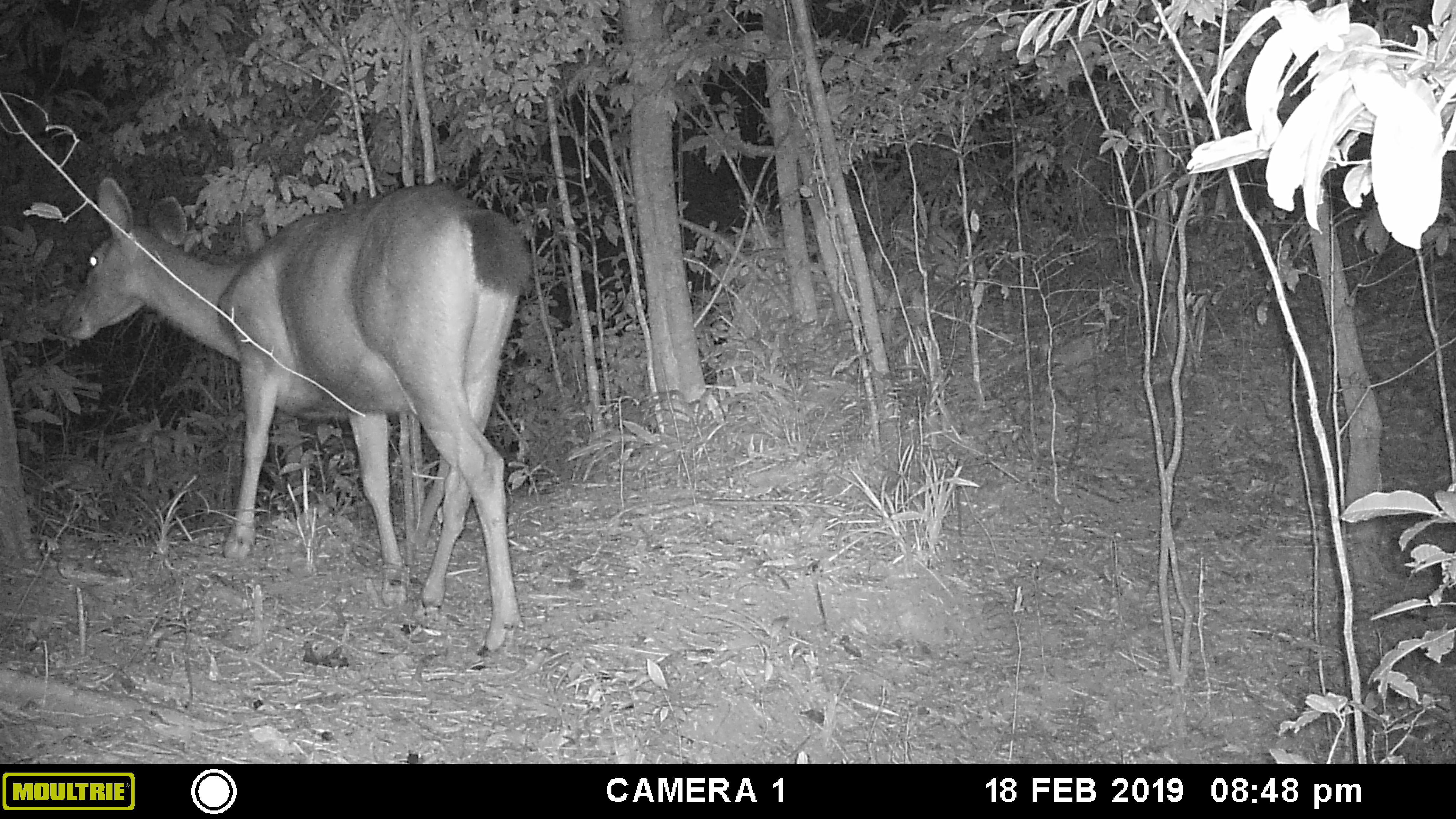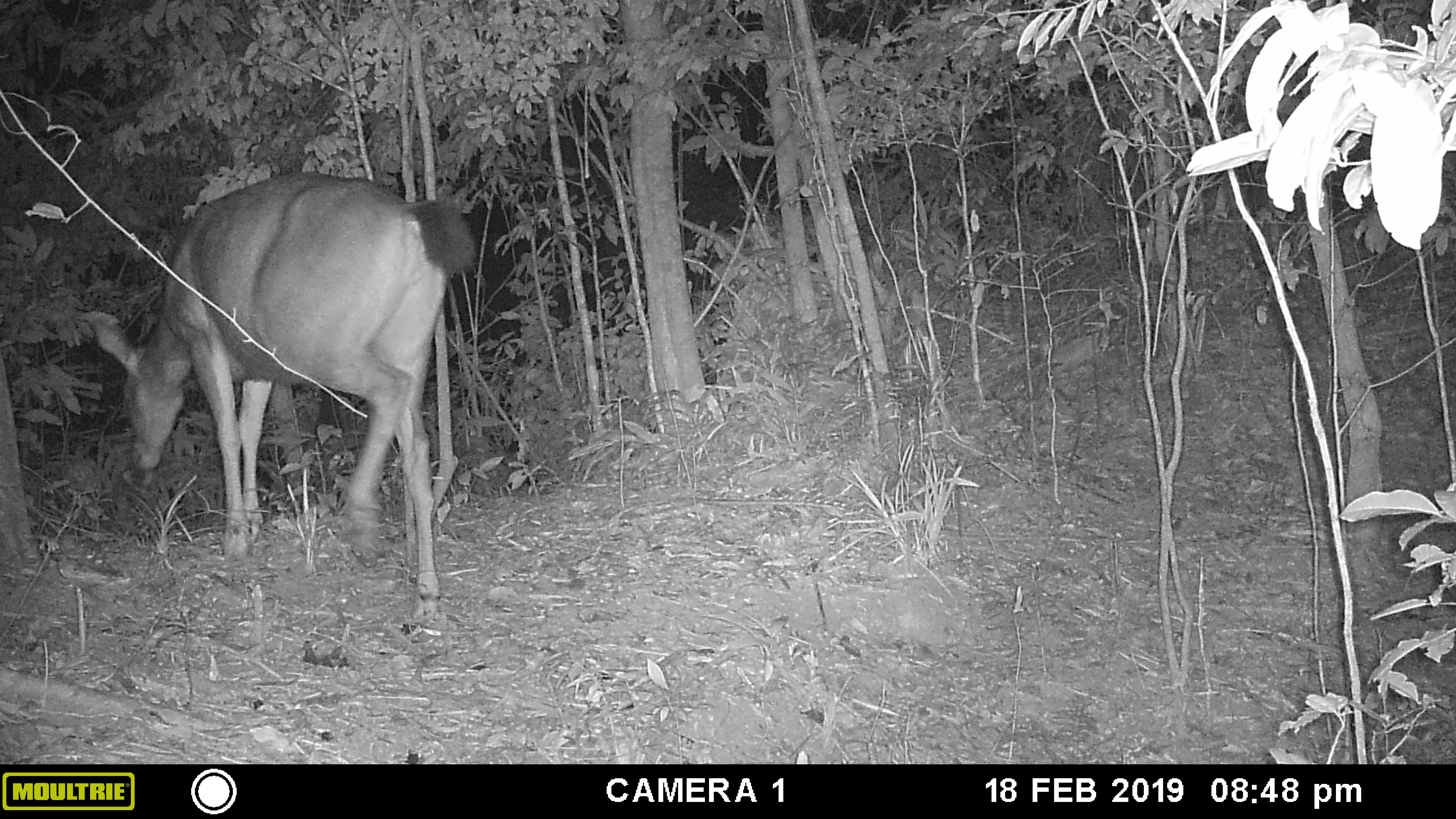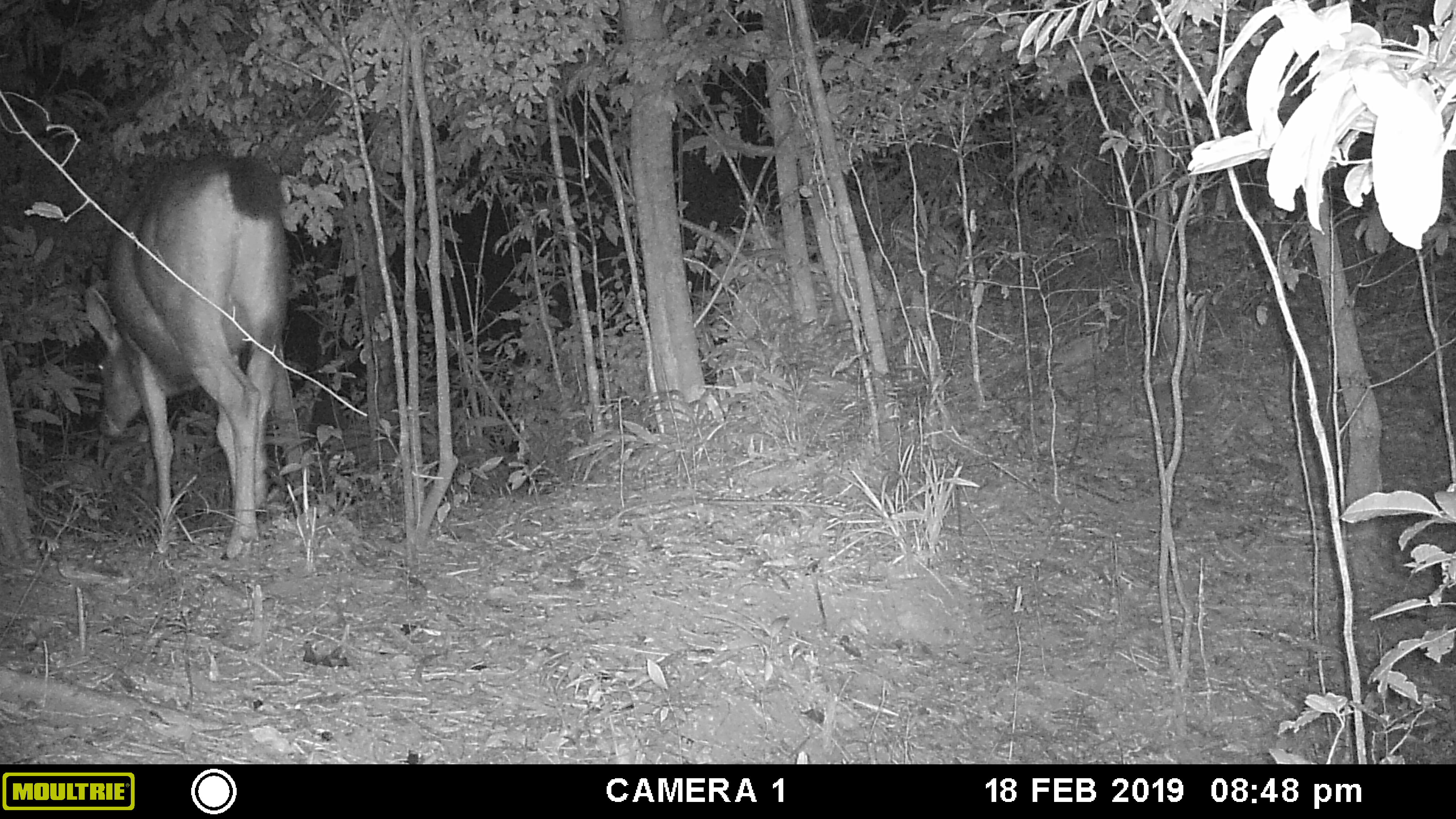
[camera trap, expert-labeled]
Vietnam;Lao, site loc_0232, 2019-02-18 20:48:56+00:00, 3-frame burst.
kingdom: Animalia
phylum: Chordata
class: Mammalia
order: Artiodactyla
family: Cervidae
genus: Rusa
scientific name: Rusa unicolor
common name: sambar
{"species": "sambar (Rusa unicolor)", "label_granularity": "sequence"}